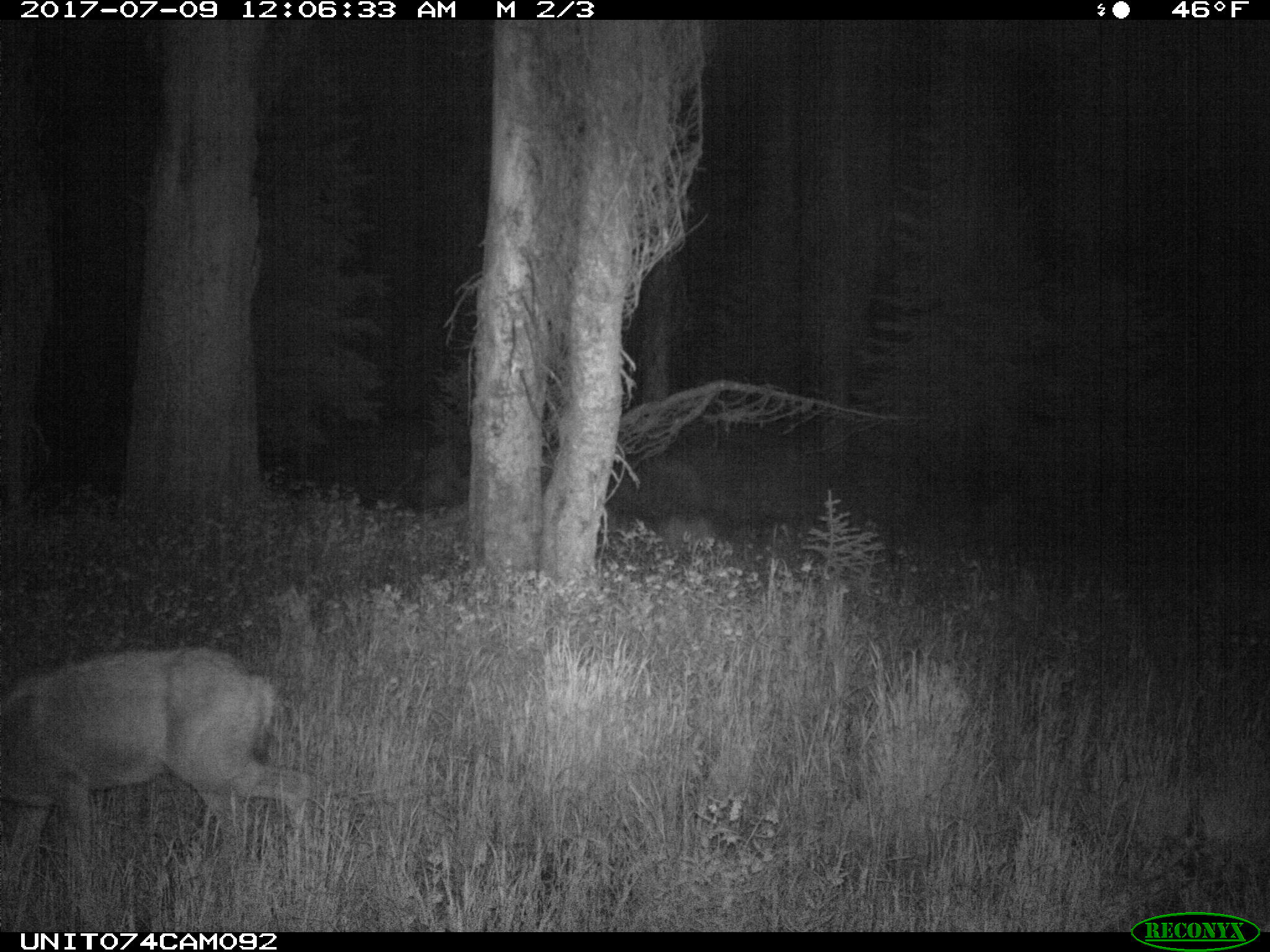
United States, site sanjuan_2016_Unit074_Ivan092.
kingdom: Animalia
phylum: Chordata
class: Mammalia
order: Artiodactyla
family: Cervidae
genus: Odocoileus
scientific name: Odocoileus hemionus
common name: mule deer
Odocoileus hemionus (mule deer).